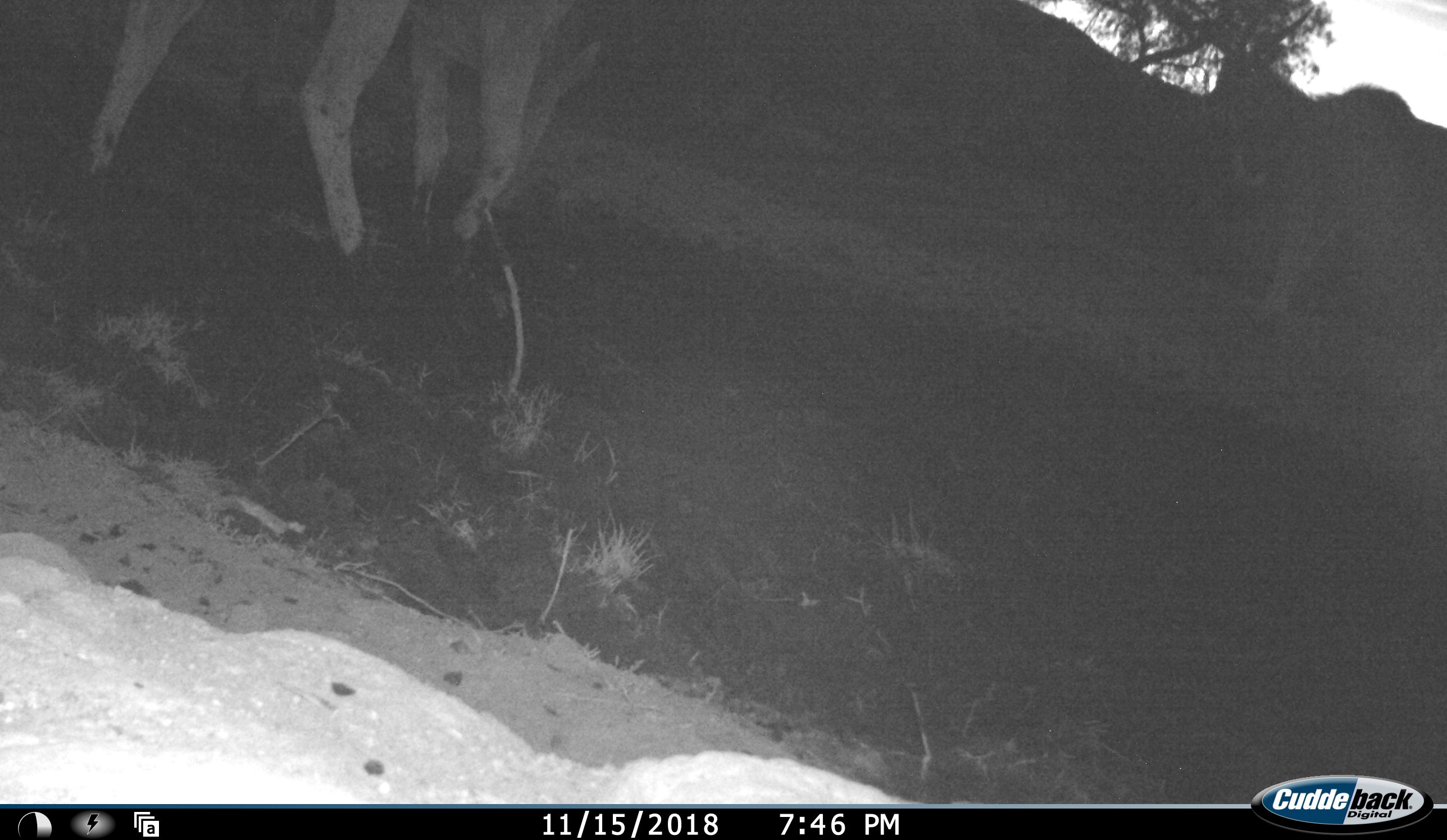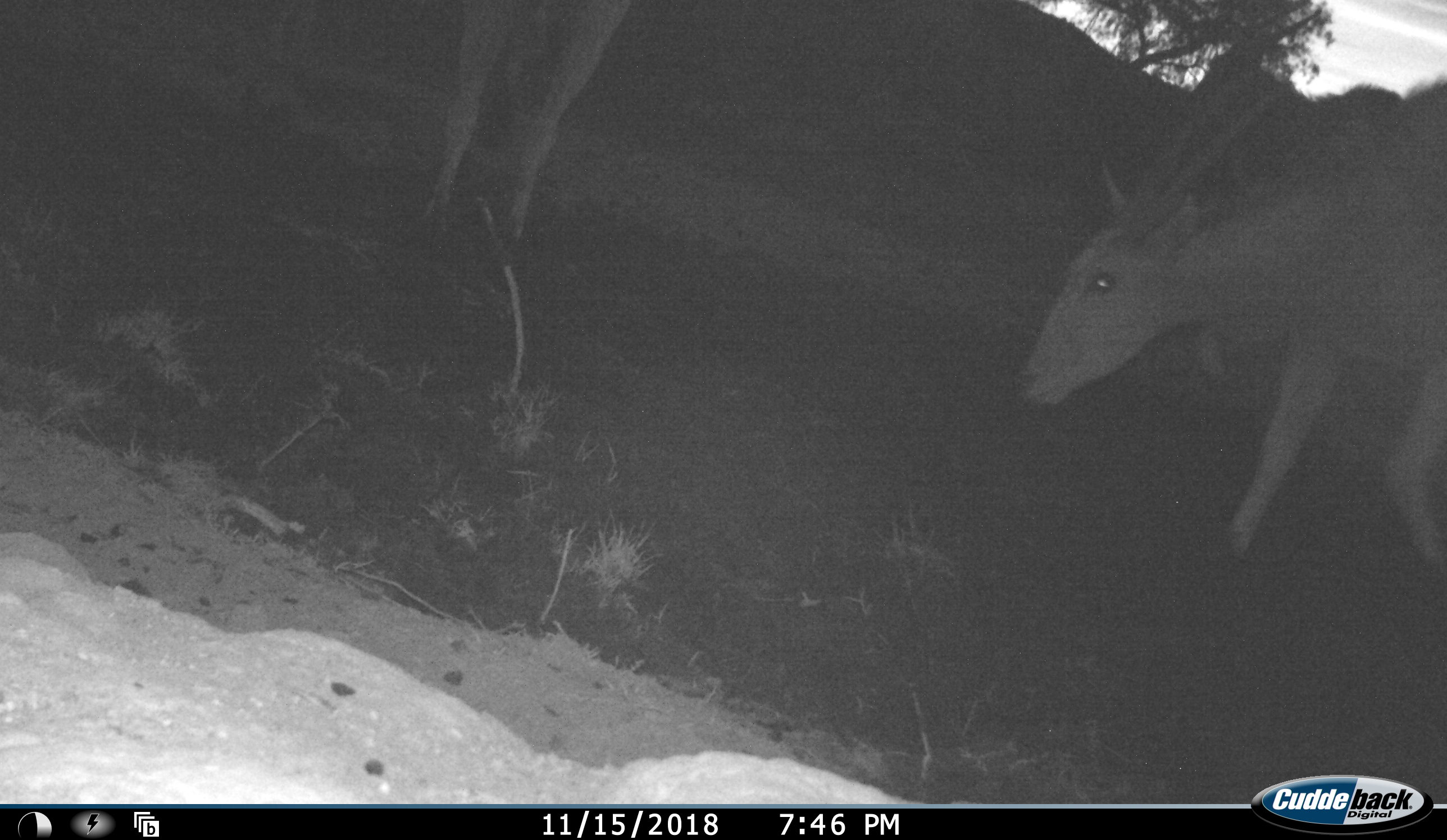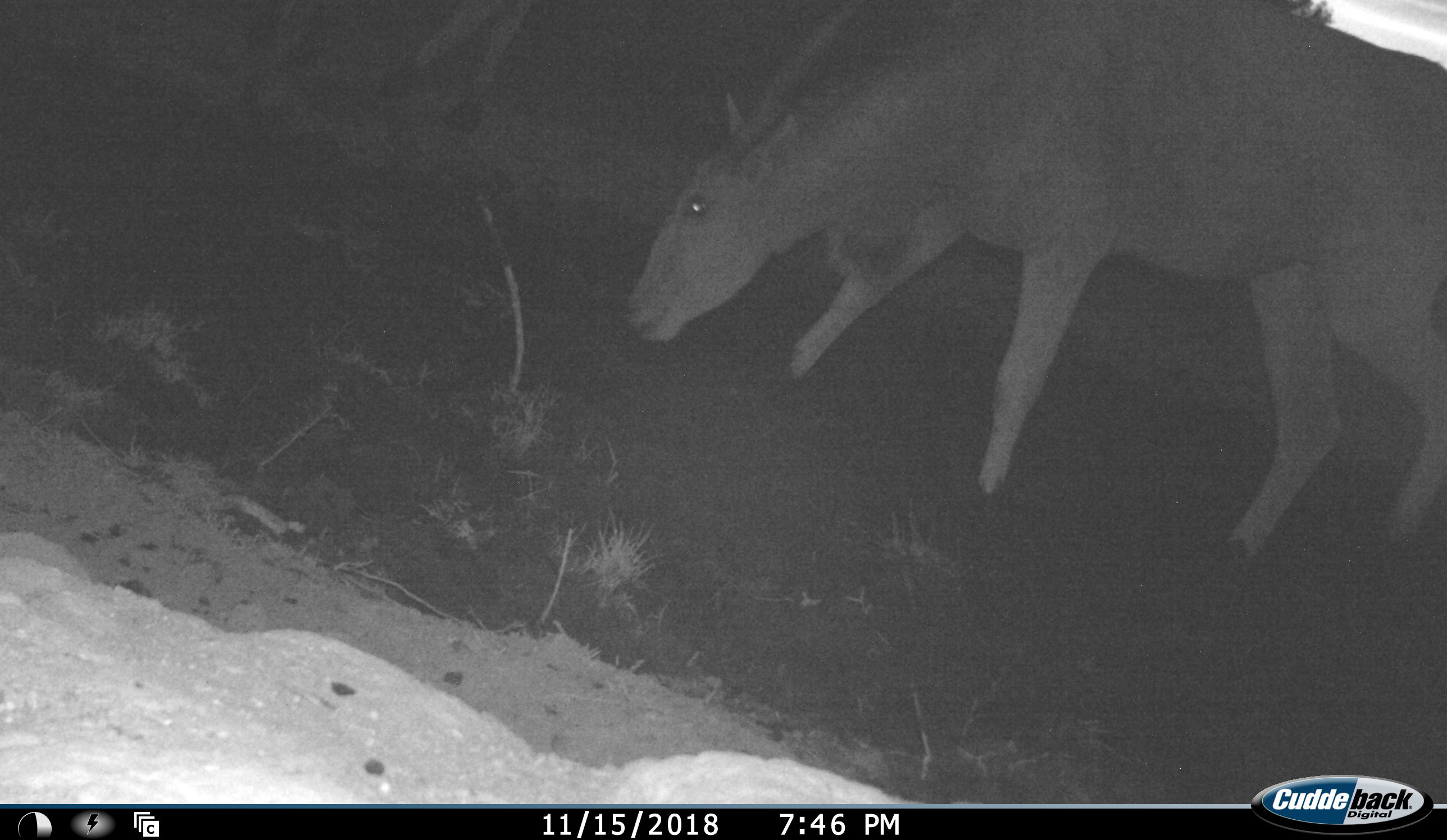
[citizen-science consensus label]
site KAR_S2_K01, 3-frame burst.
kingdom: Animalia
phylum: Chordata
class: Mammalia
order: Artiodactyla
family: Bovidae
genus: Tragelaphus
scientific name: Tragelaphus oryx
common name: eland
Eland (Tragelaphus oryx), count 2. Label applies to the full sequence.